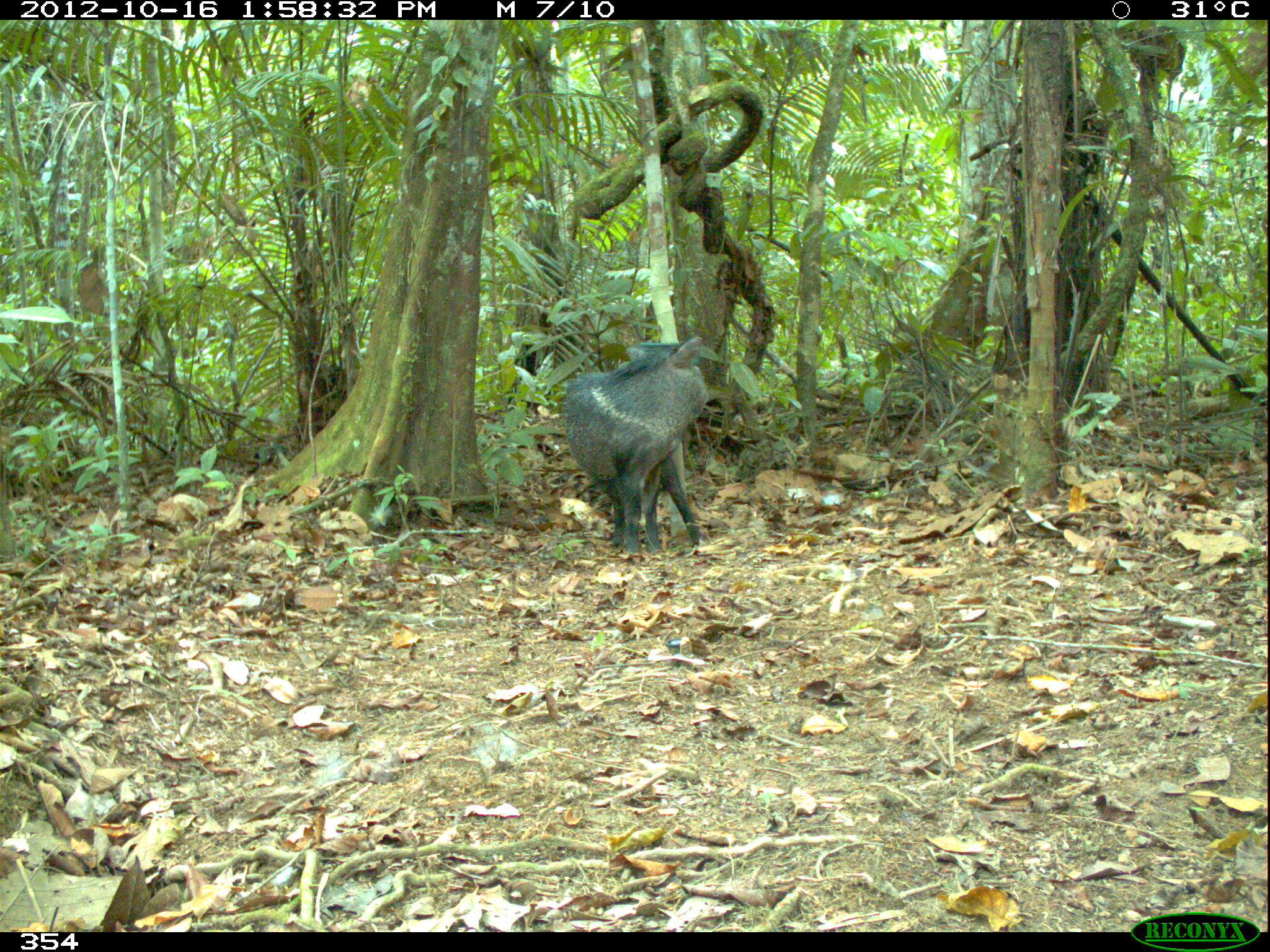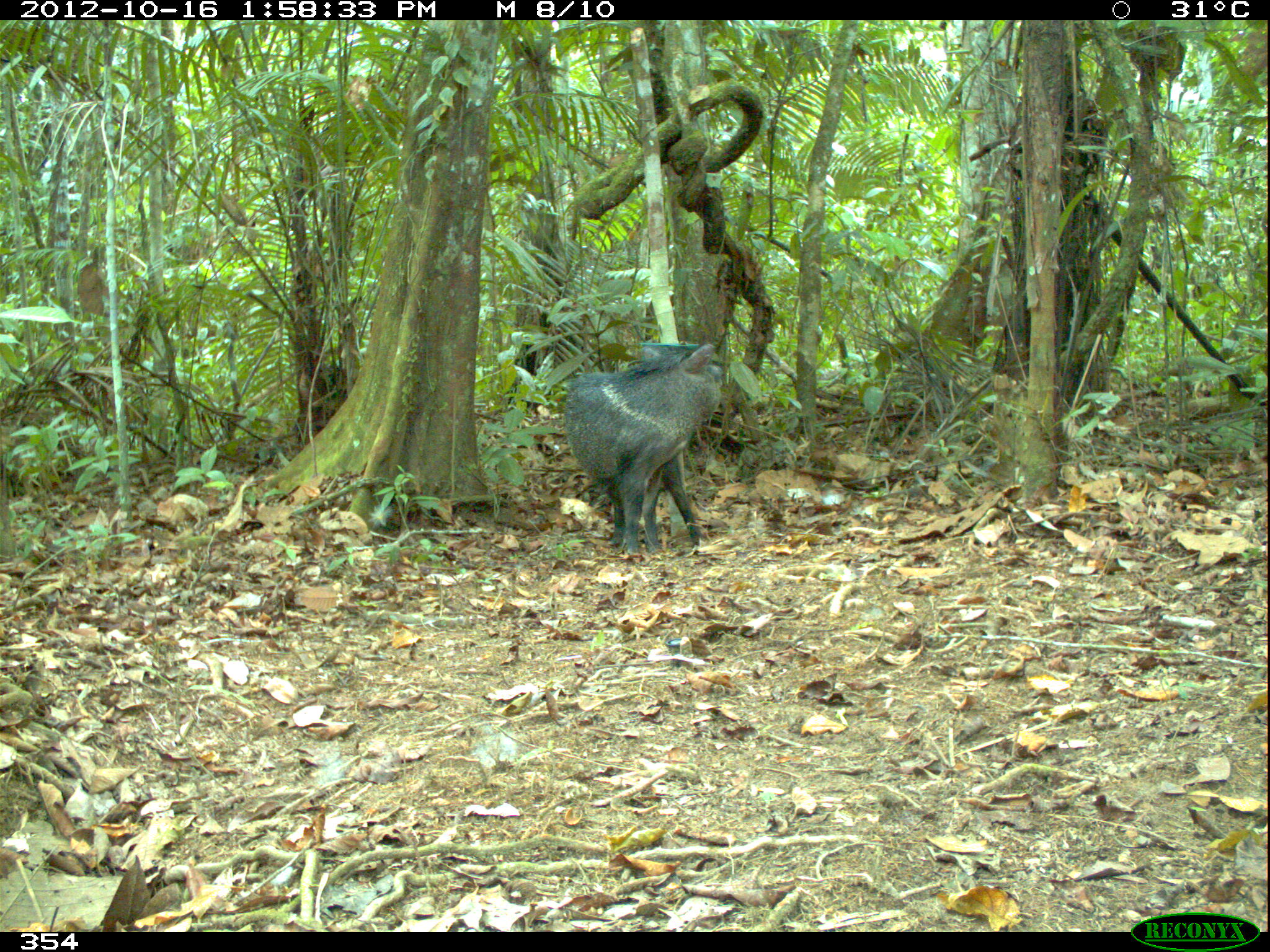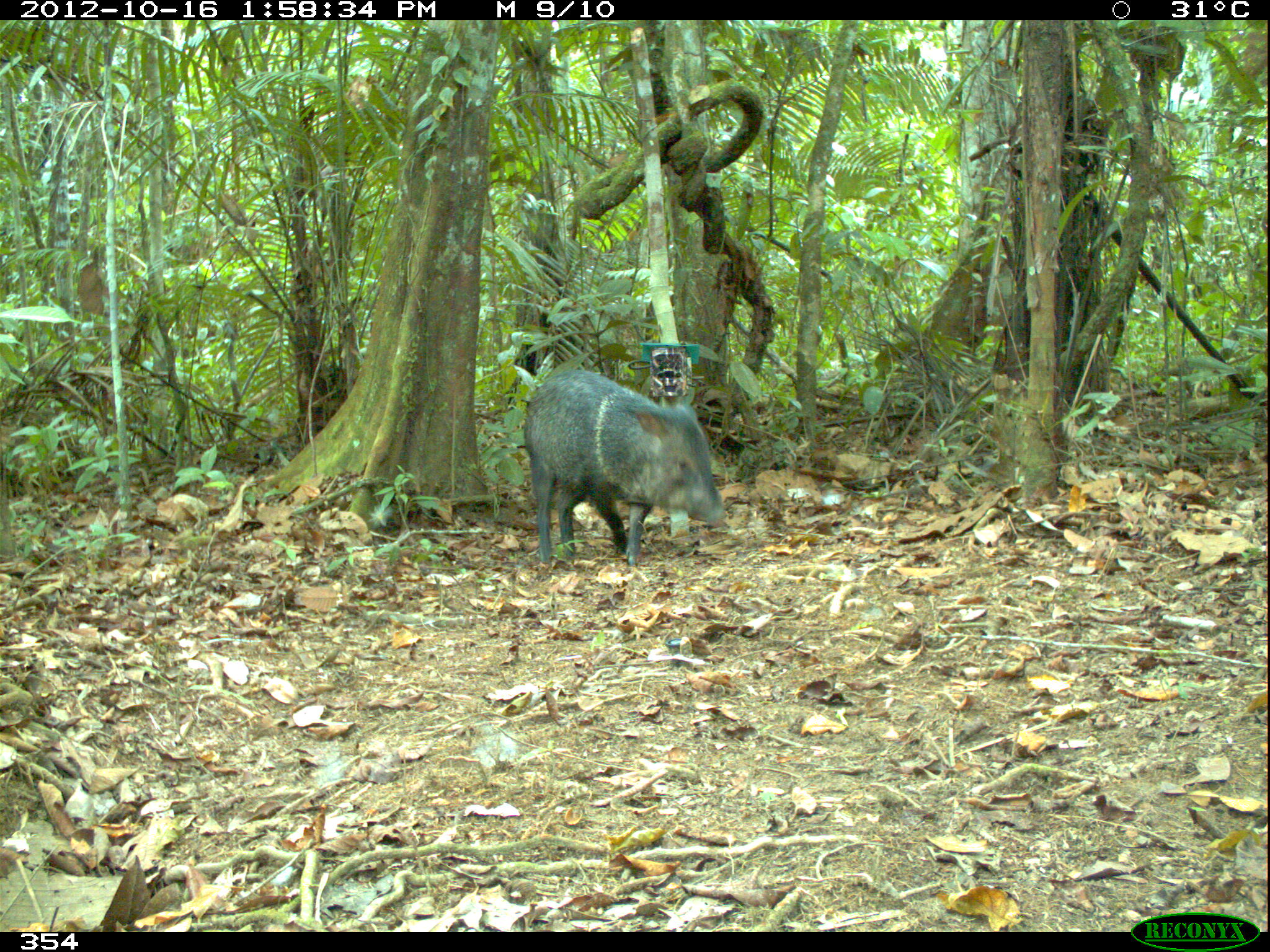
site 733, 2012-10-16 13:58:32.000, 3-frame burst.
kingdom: Animalia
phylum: Chordata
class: Mammalia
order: Artiodactyla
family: Tayassuidae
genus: Pecari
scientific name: Pecari tajacu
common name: collared peccary